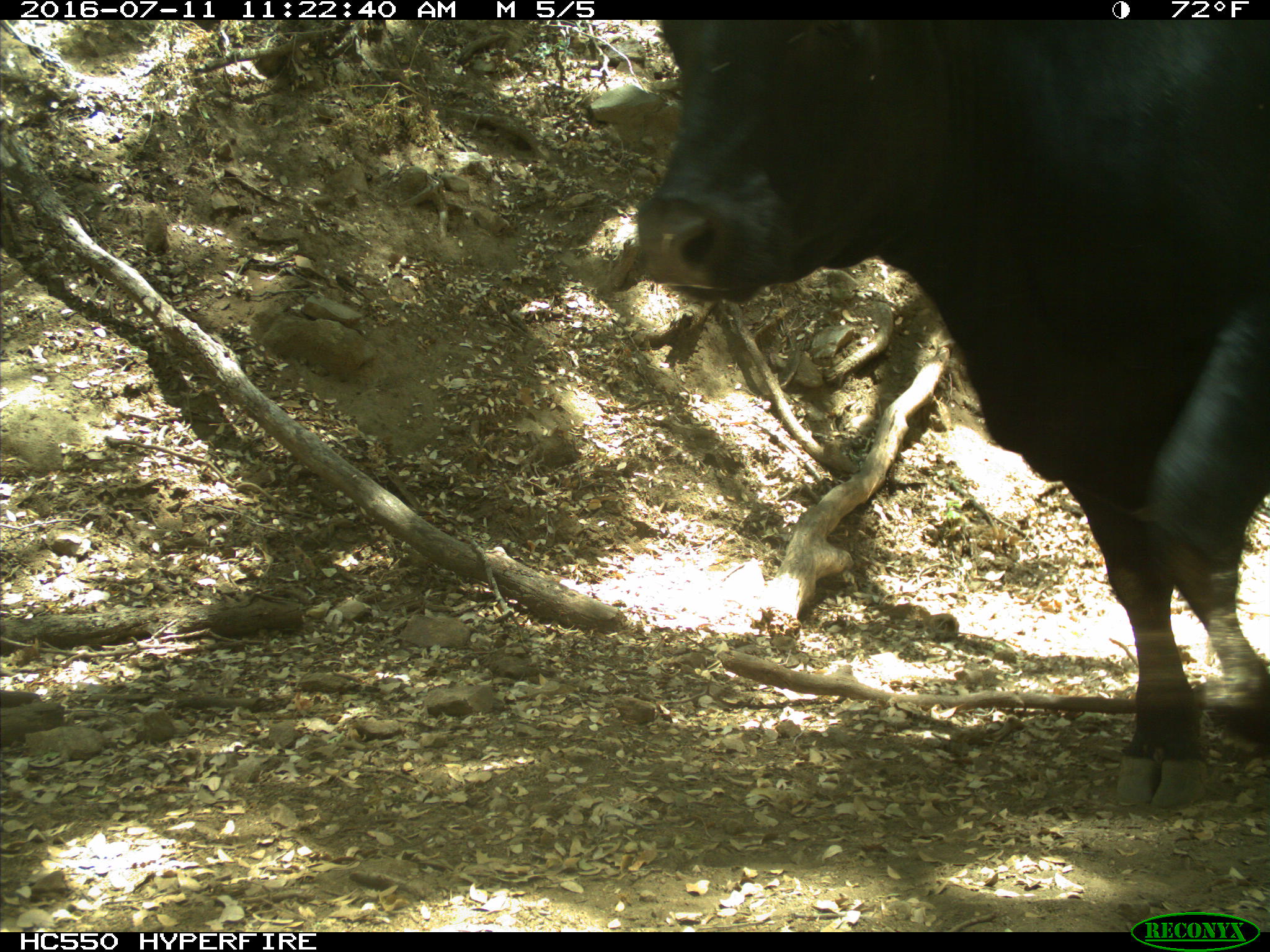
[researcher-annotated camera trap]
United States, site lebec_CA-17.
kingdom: Animalia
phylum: Chordata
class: Mammalia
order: Artiodactyla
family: Bovidae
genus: Bos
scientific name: Bos taurus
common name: domestic cow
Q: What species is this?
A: Bos taurus (domestic cow).